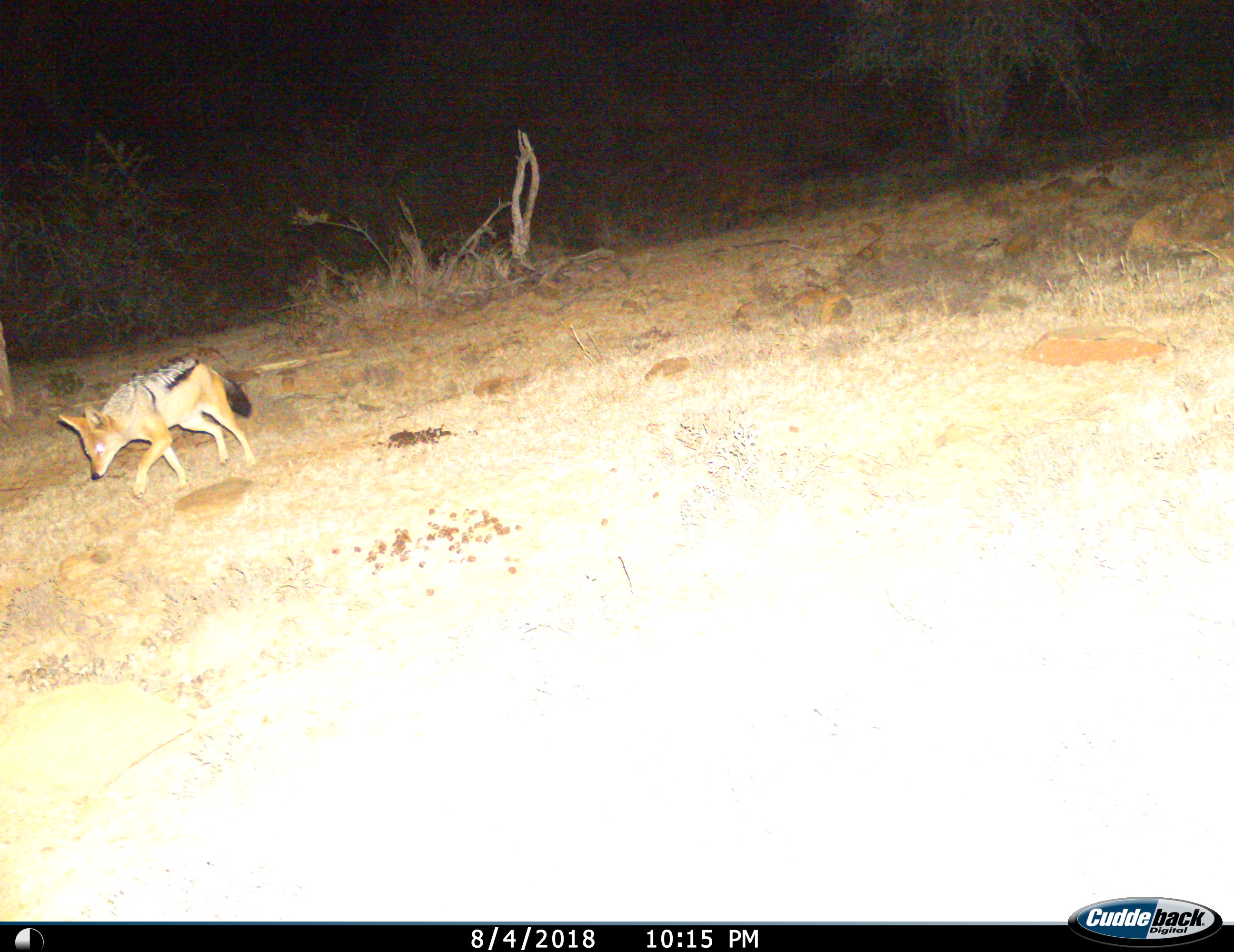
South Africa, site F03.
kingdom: Animalia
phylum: Chordata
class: Mammalia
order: Carnivora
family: Canidae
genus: Lupulella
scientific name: Lupulella mesomelas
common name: black-backed jackal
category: jackalblackbacked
Jackalblackbacked (black-backed jackal) (Lupulella mesomelas), count 1. Behavior (volunteer vote fractions): standing 0%, resting 0%, moving 100%, interacting 0%. Young present (vote fraction): 0%. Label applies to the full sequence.